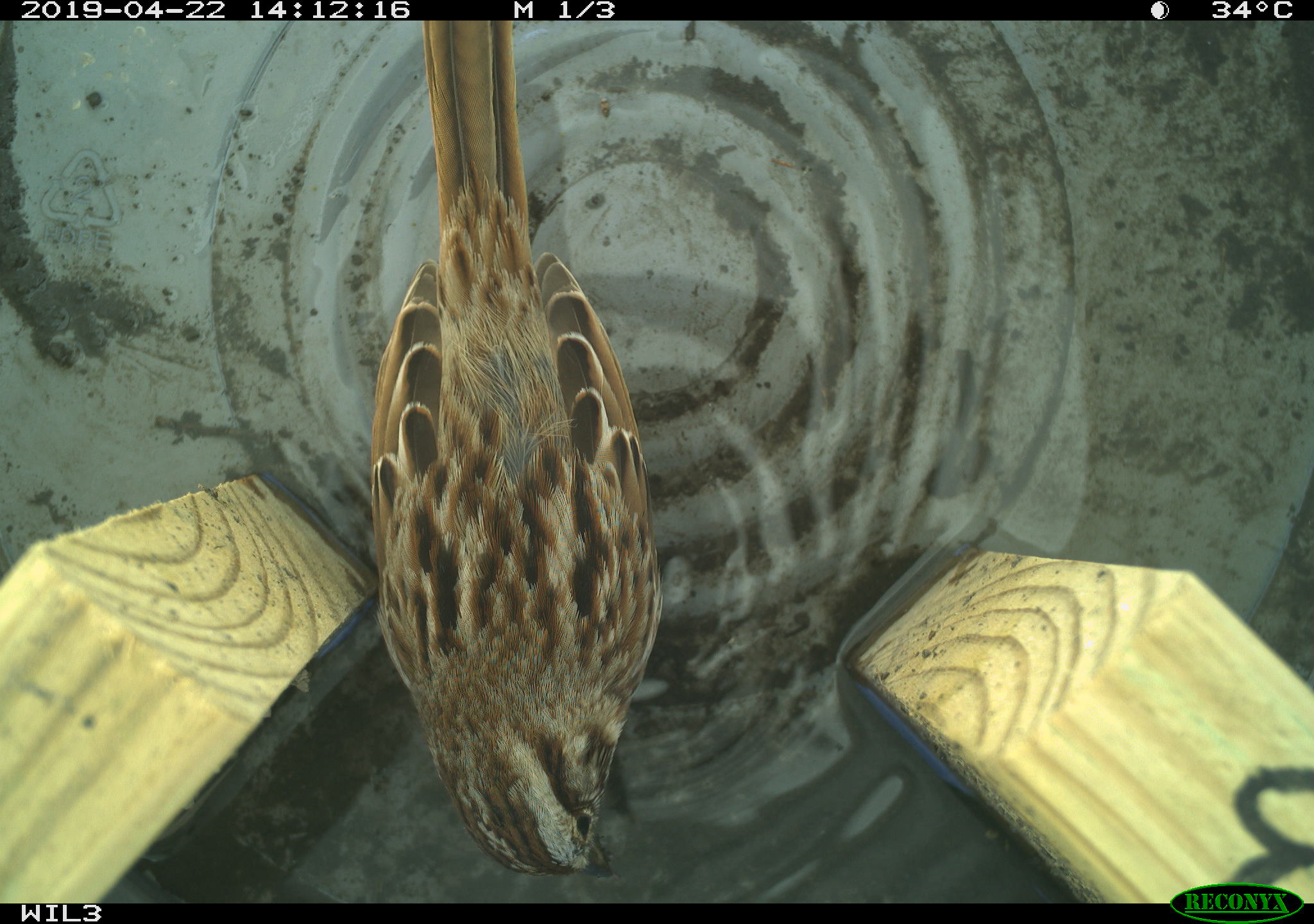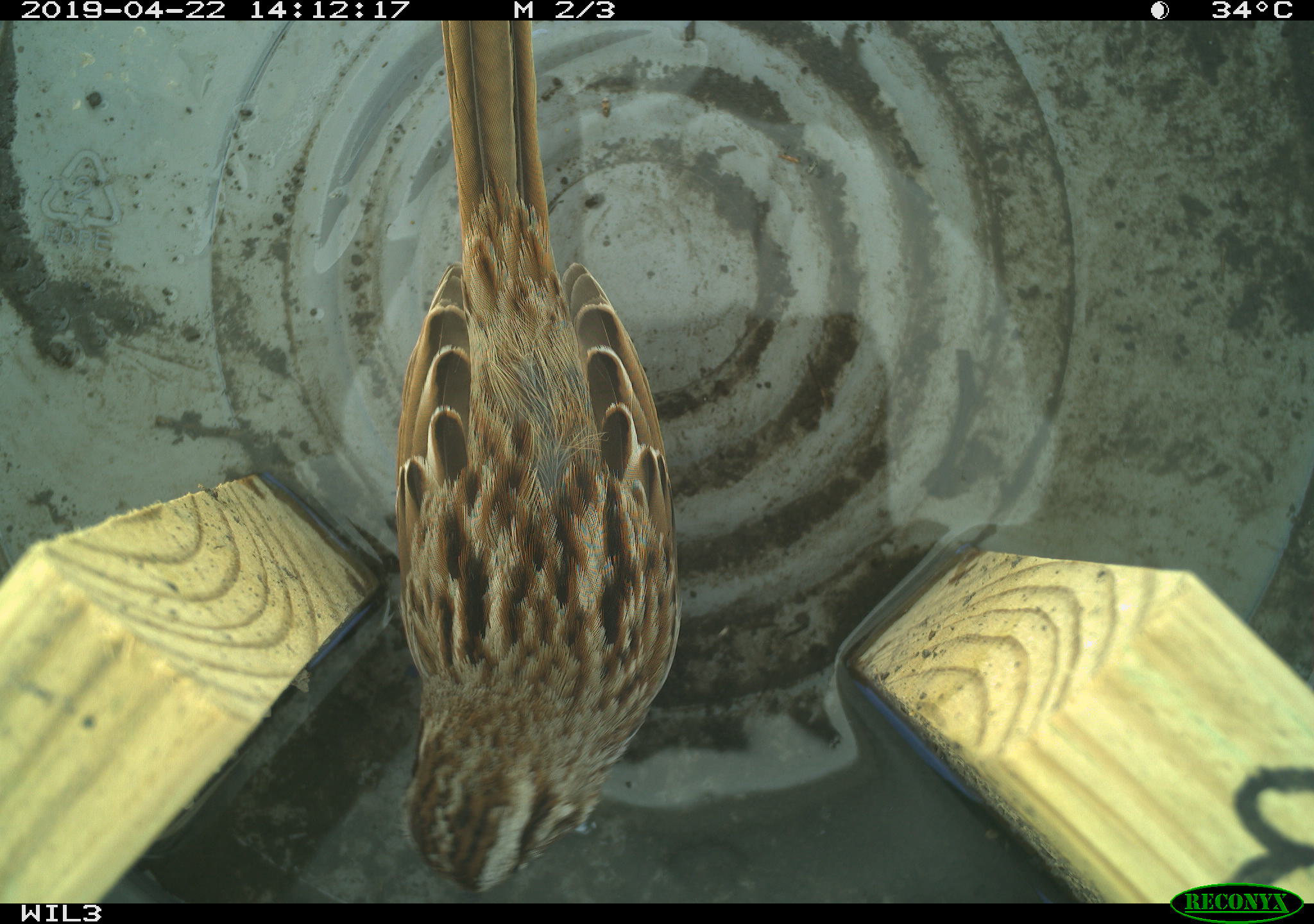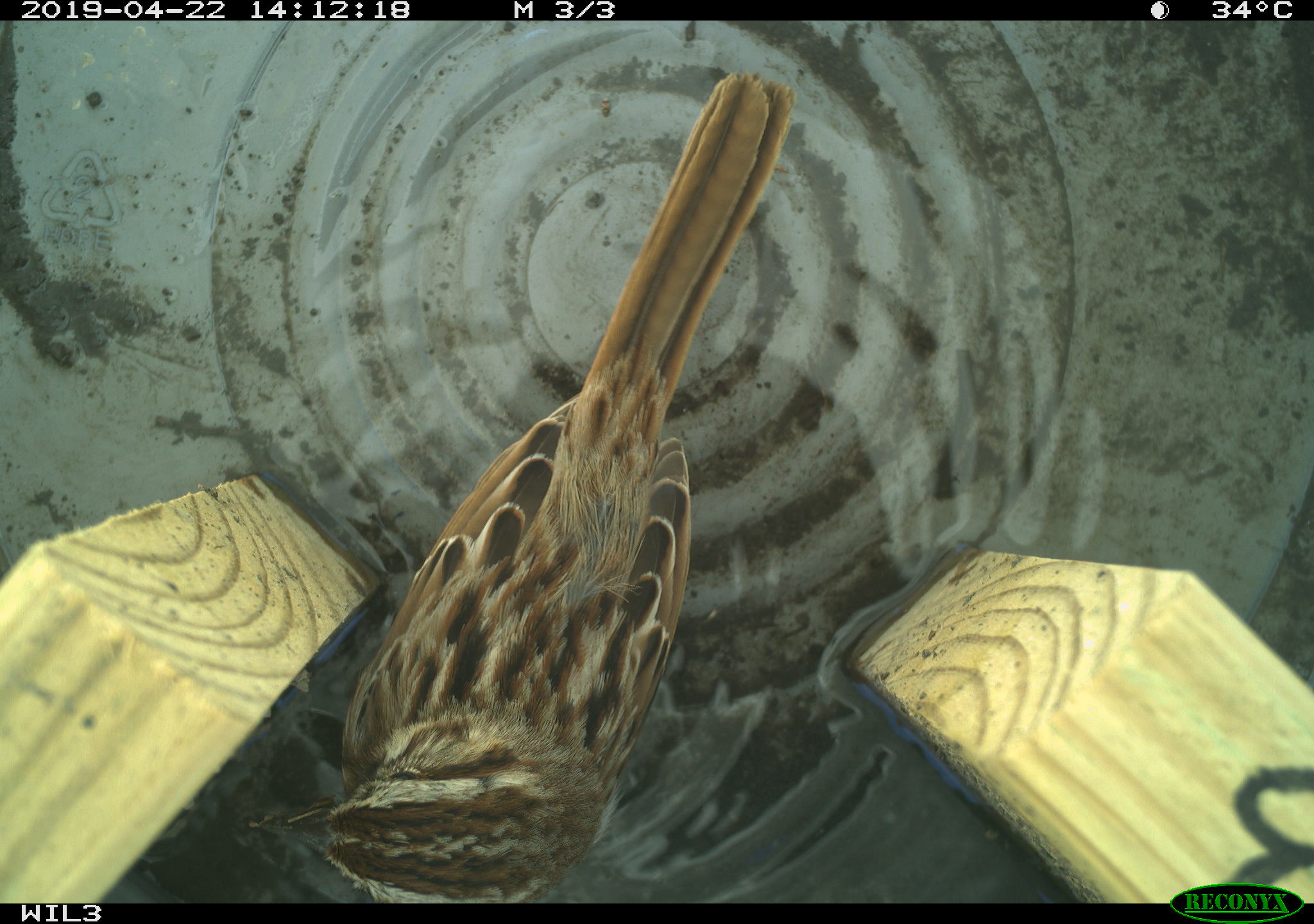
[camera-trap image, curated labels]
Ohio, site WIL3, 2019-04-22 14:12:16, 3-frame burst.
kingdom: Animalia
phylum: Chordata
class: Aves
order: Passeriformes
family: Passerellidae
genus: Melospiza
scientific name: Melospiza melodia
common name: song sparrow